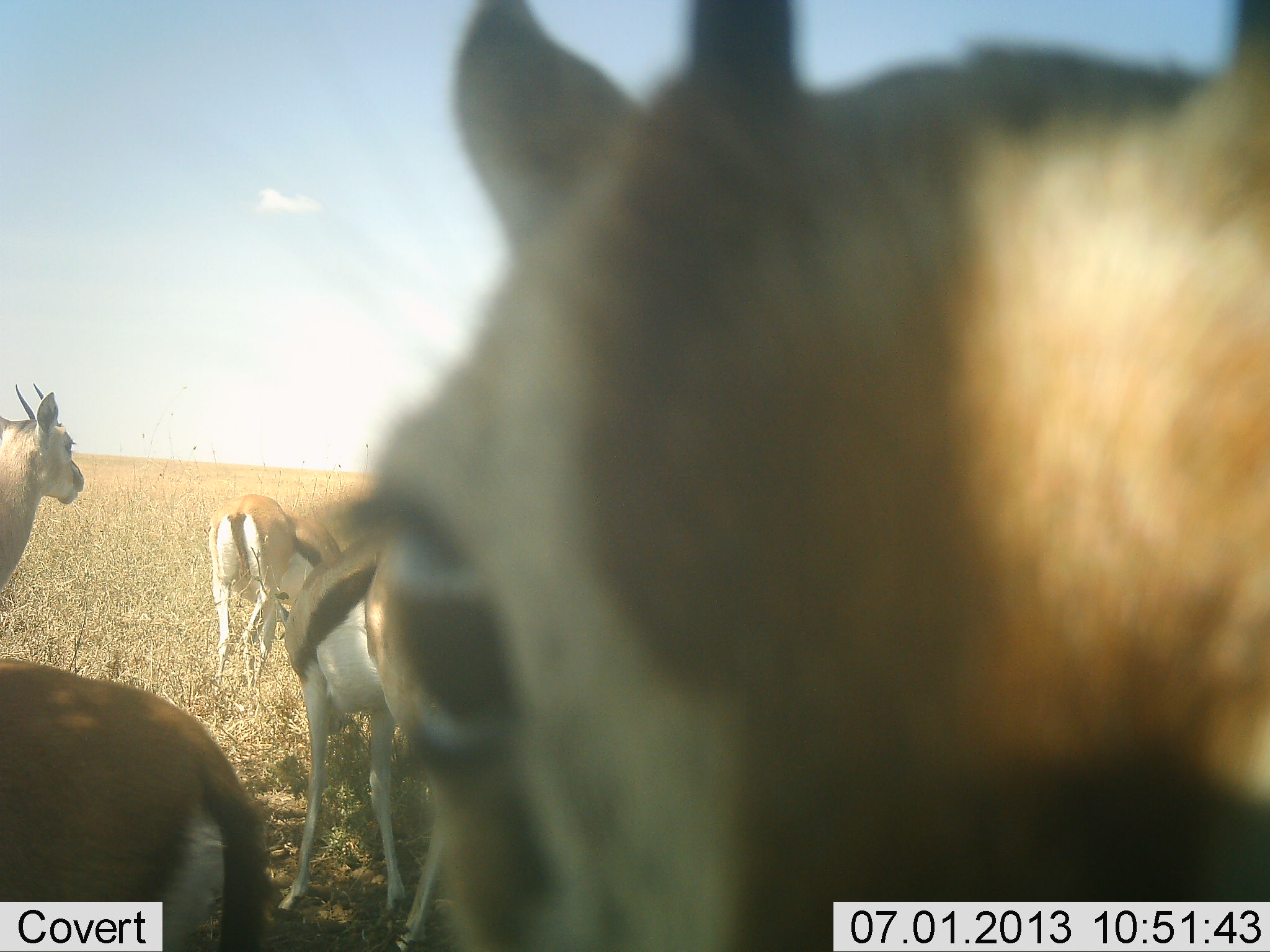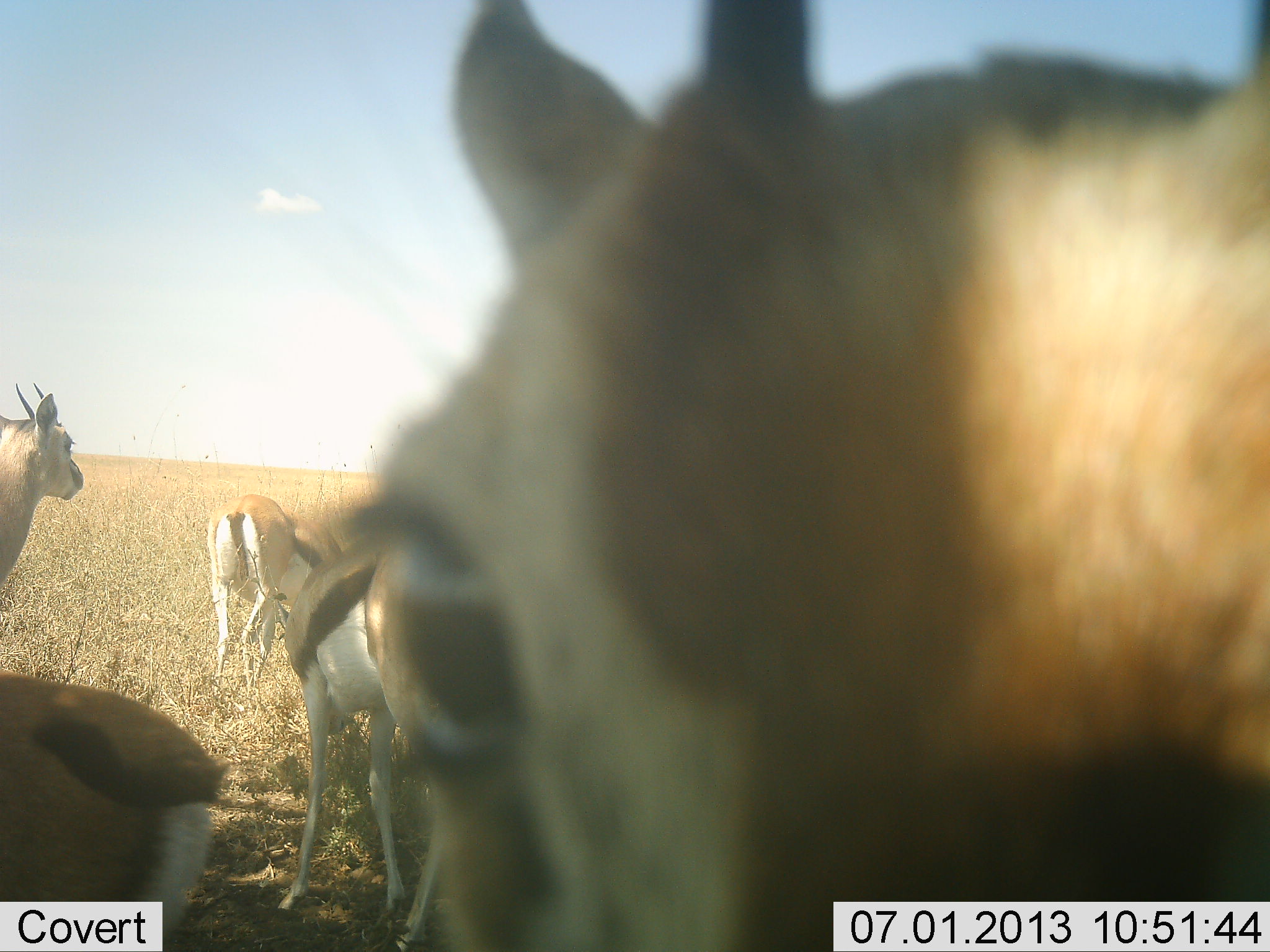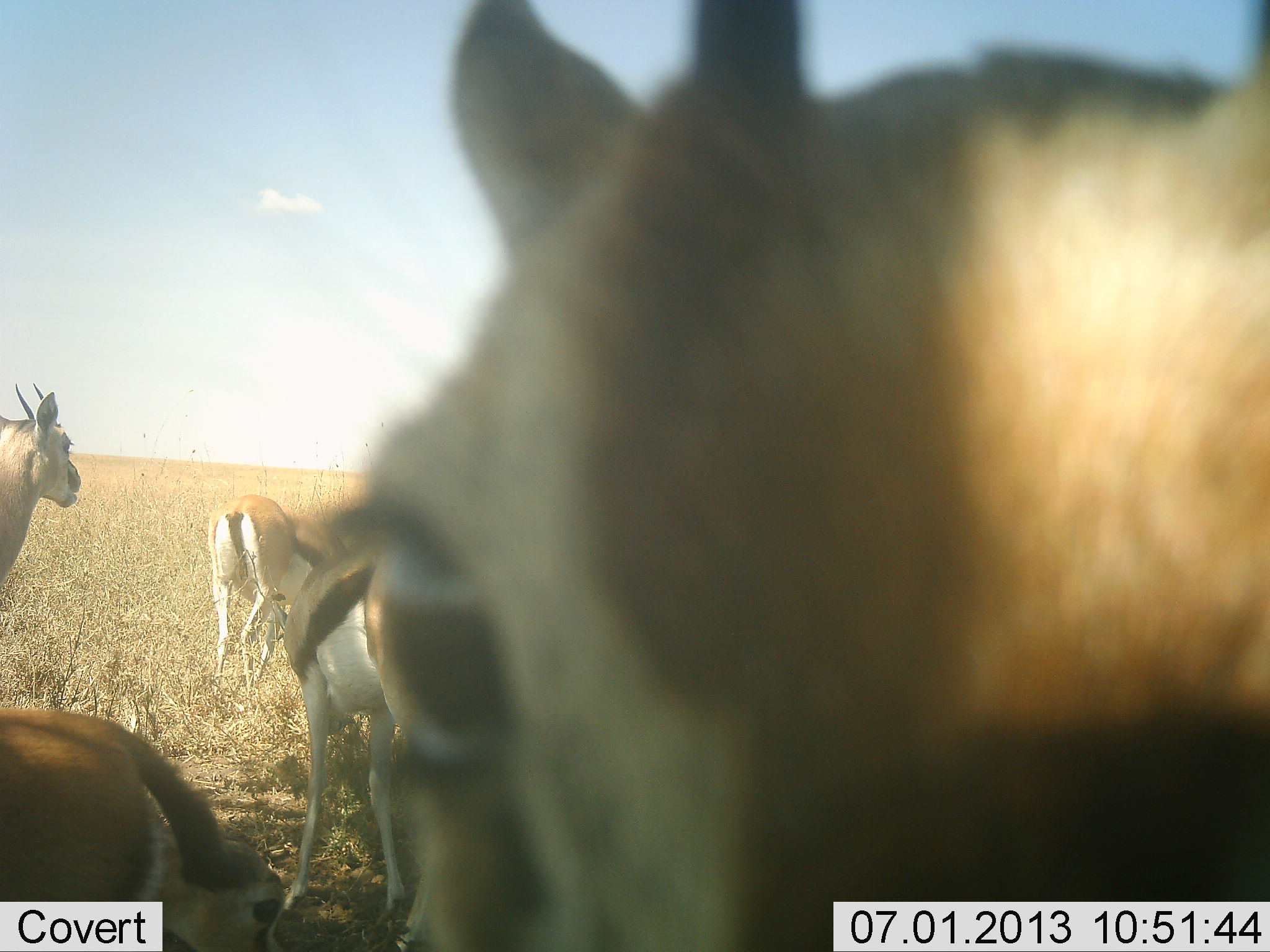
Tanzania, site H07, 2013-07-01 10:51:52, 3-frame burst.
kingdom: Animalia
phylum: Chordata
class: Mammalia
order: Artiodactyla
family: Bovidae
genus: Eudorcas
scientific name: Eudorcas thomsonii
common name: thomson's gazelle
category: gazellethomsons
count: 5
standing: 81%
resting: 9%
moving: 9%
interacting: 12%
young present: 3%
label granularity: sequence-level